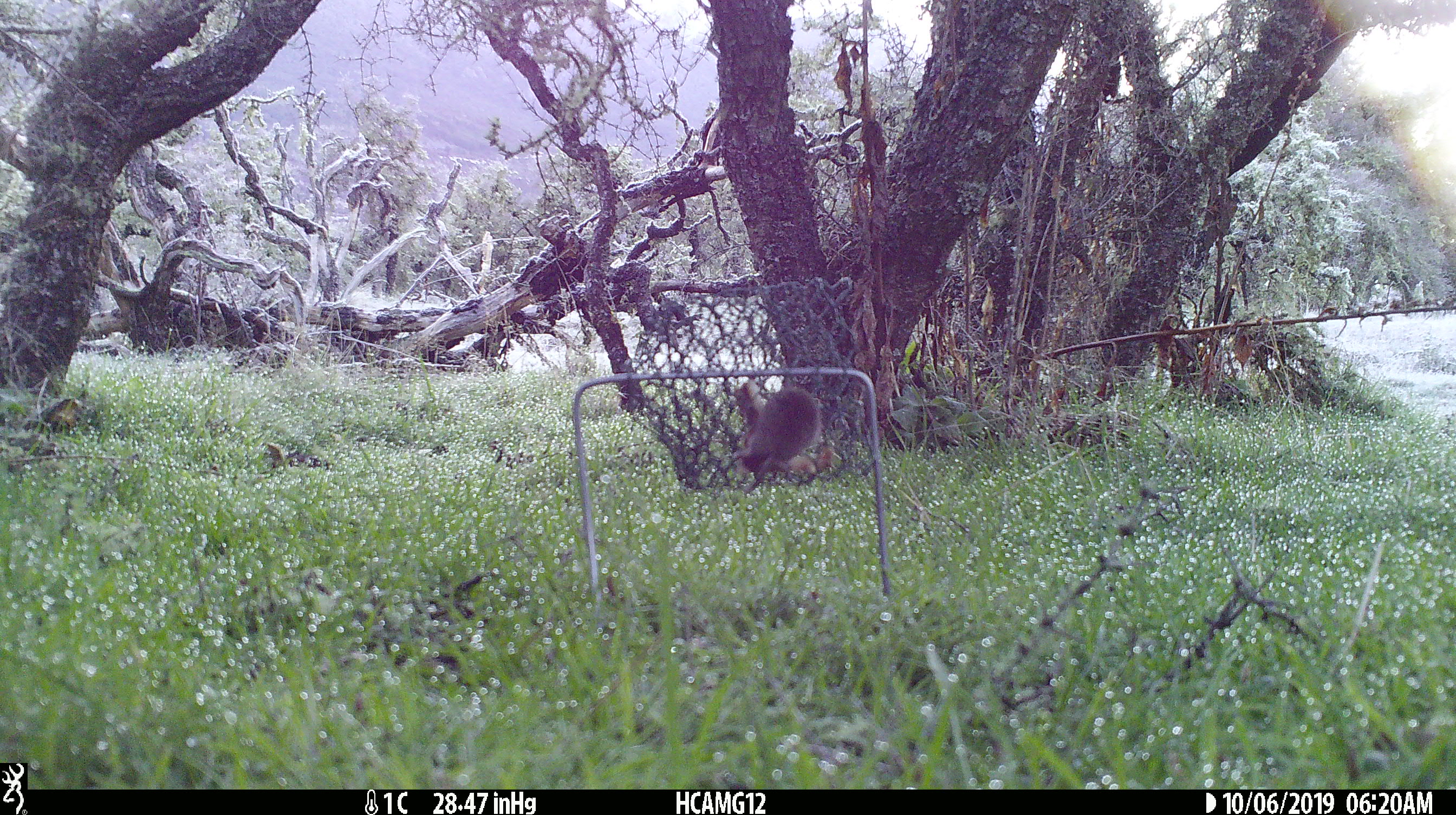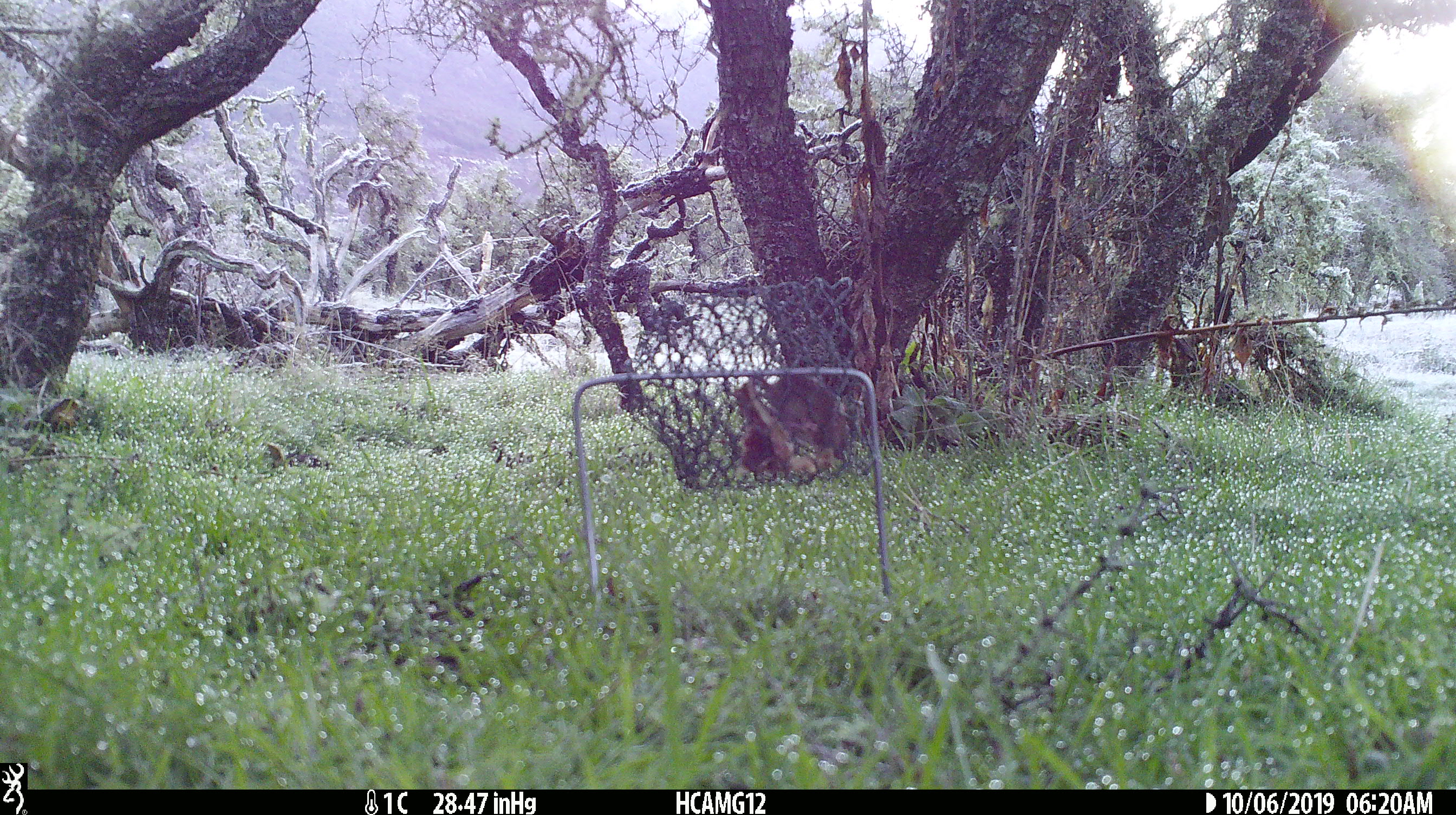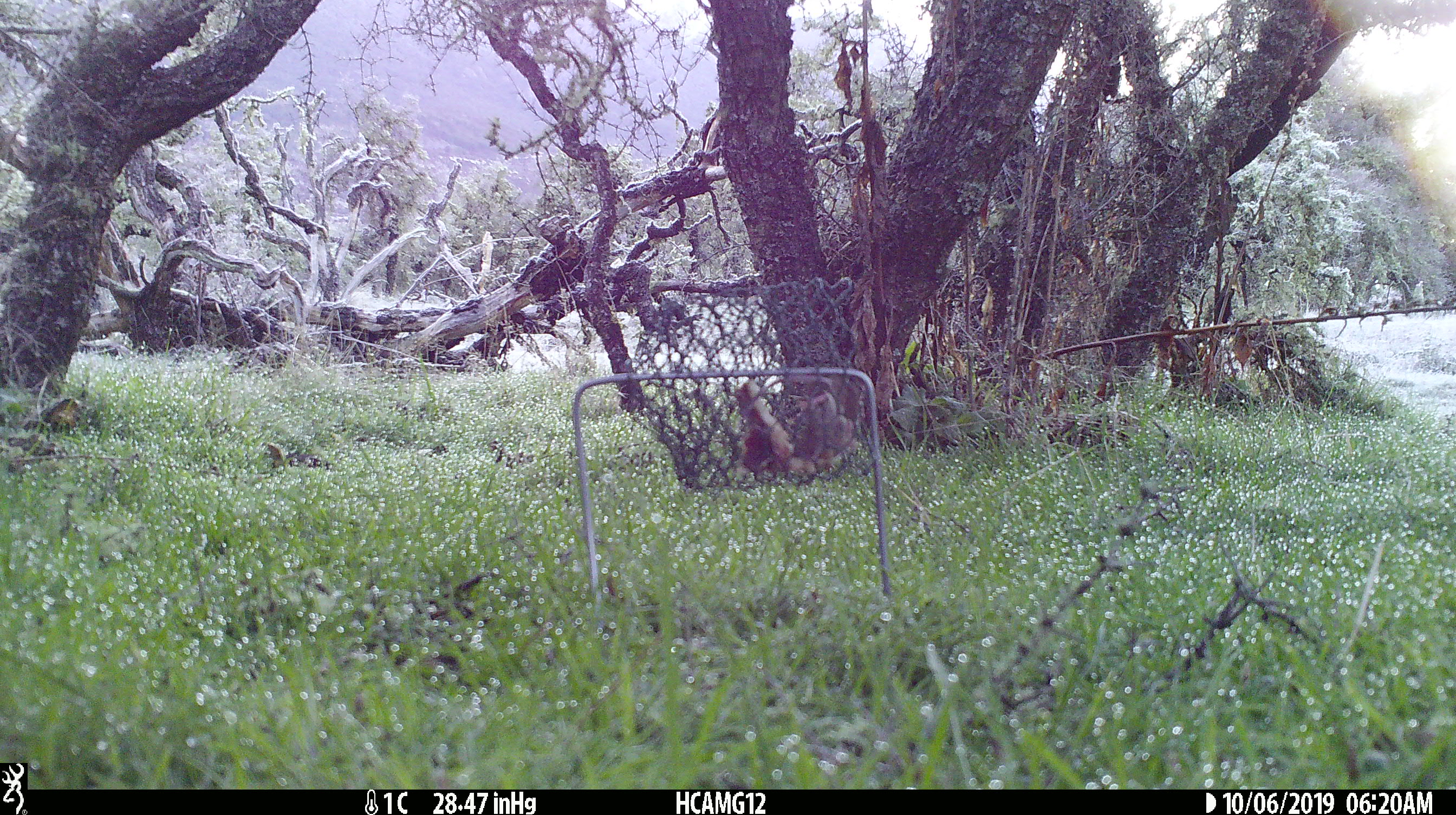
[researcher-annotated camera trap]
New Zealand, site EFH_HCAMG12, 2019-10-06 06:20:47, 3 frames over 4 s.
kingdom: Animalia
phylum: Chordata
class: Mammalia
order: Rodentia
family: Muridae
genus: Mus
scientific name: Mus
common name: mouse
Mouse (Mus).